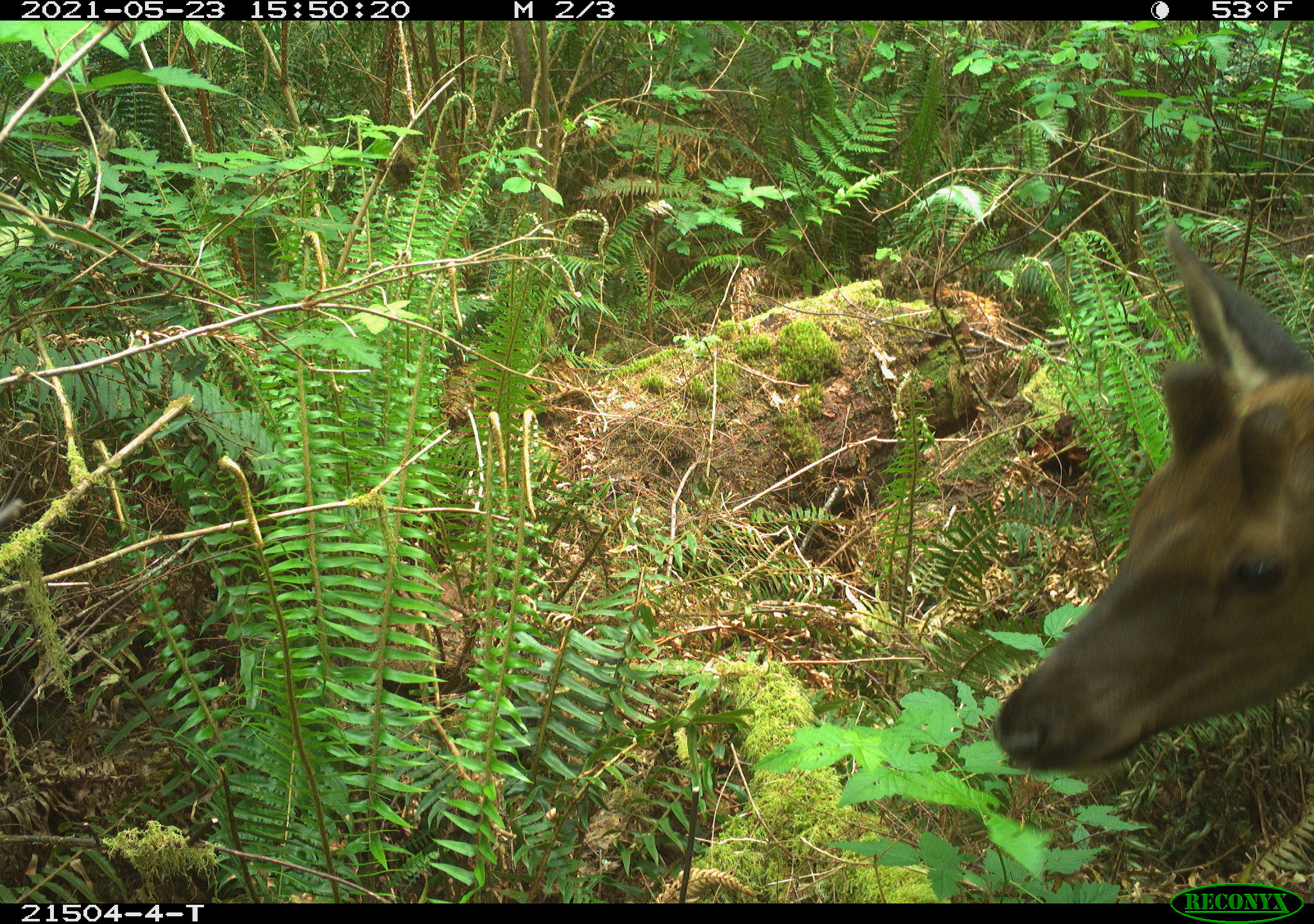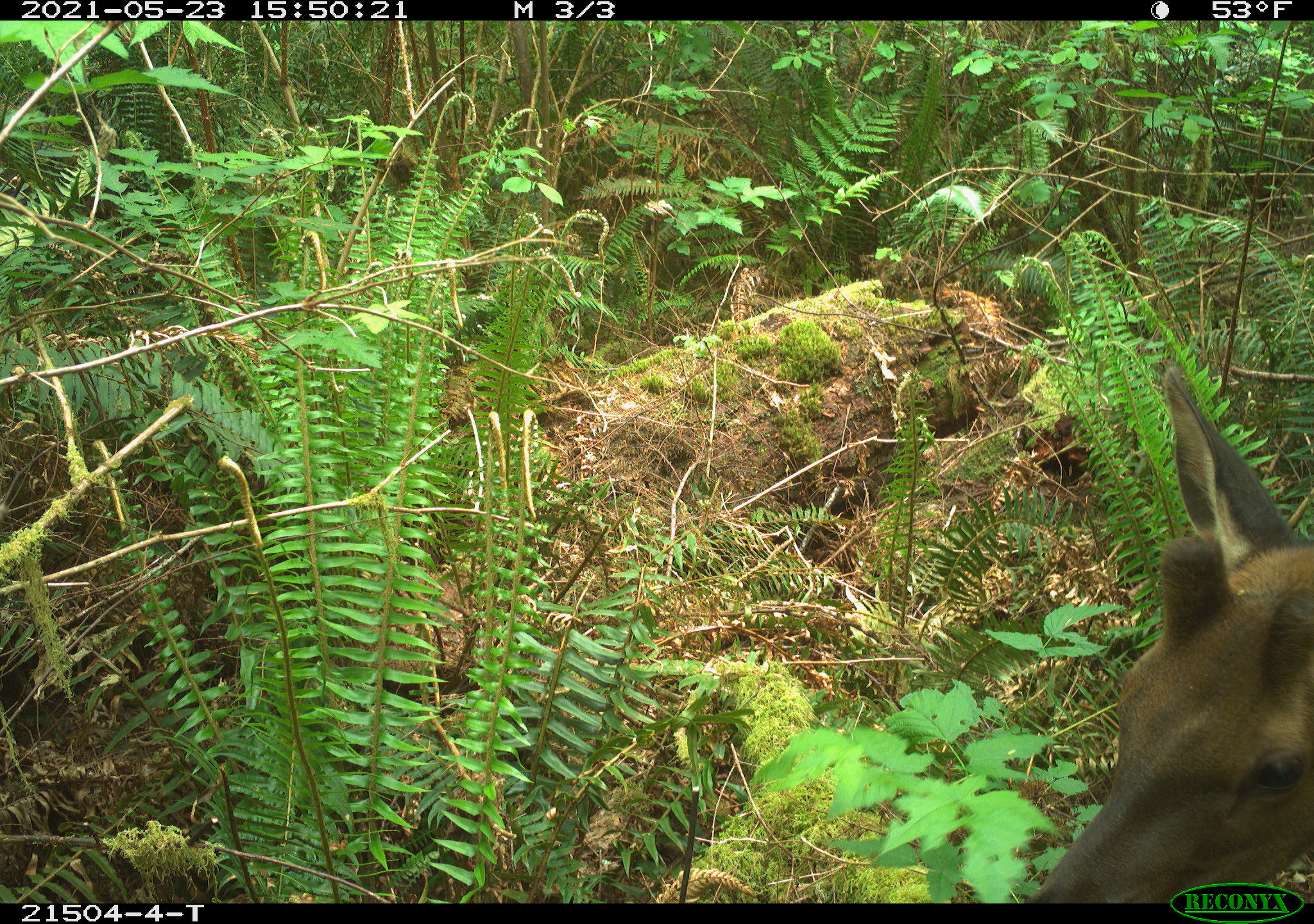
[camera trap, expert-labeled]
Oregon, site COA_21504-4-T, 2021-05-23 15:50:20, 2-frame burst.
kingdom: Animalia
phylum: Chordata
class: Mammalia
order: Artiodactyla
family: Cervidae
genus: Cervus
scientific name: Cervus canadensis roosevelti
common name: roosevelt elk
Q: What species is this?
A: Roosevelt elk (Cervus canadensis roosevelti).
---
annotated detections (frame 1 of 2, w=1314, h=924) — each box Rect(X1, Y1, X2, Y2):
roosevelt elk: Rect(992, 212, 1308, 782)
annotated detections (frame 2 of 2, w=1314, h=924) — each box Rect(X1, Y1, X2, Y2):
roosevelt elk: Rect(1047, 367, 1303, 879)